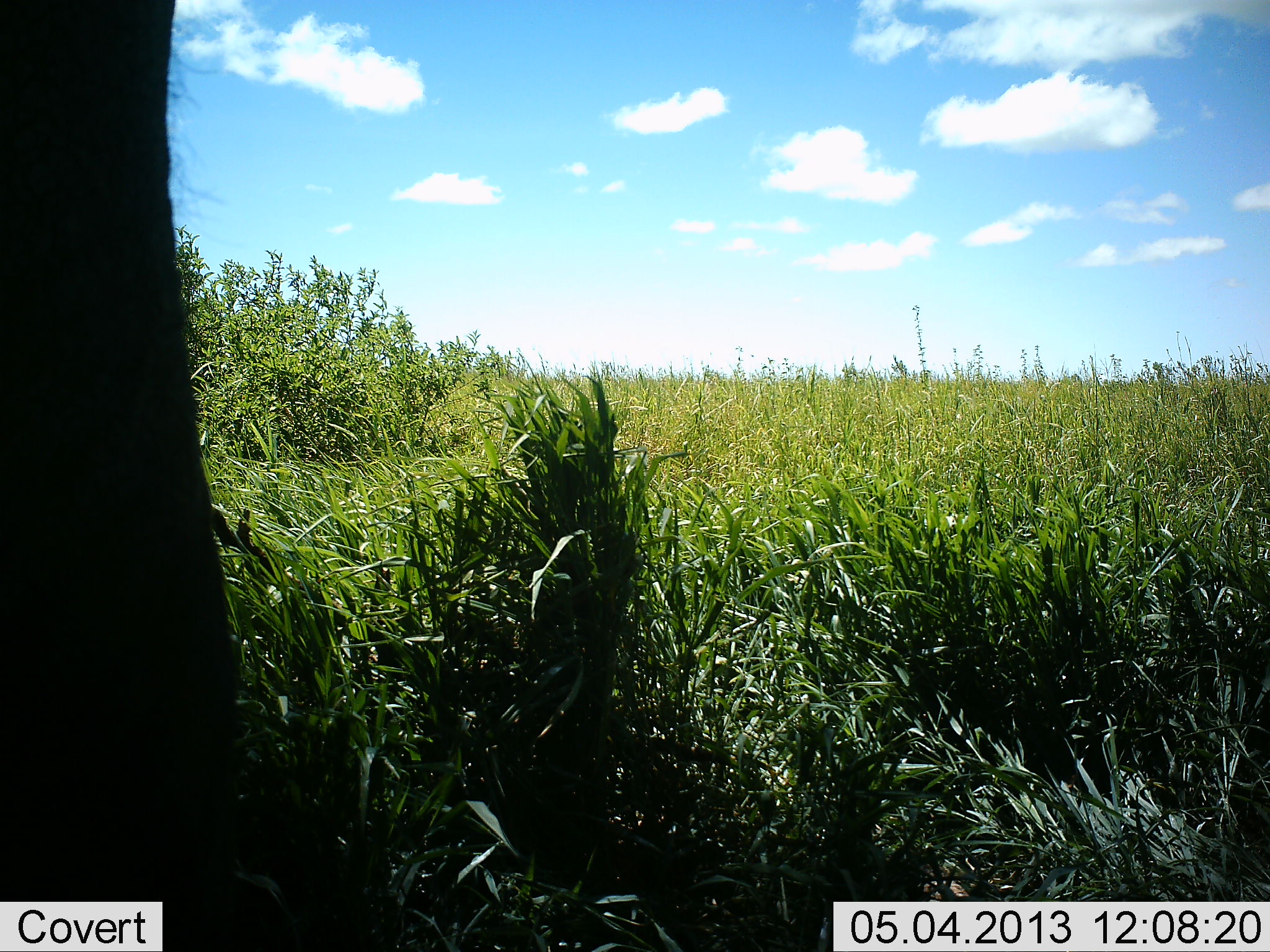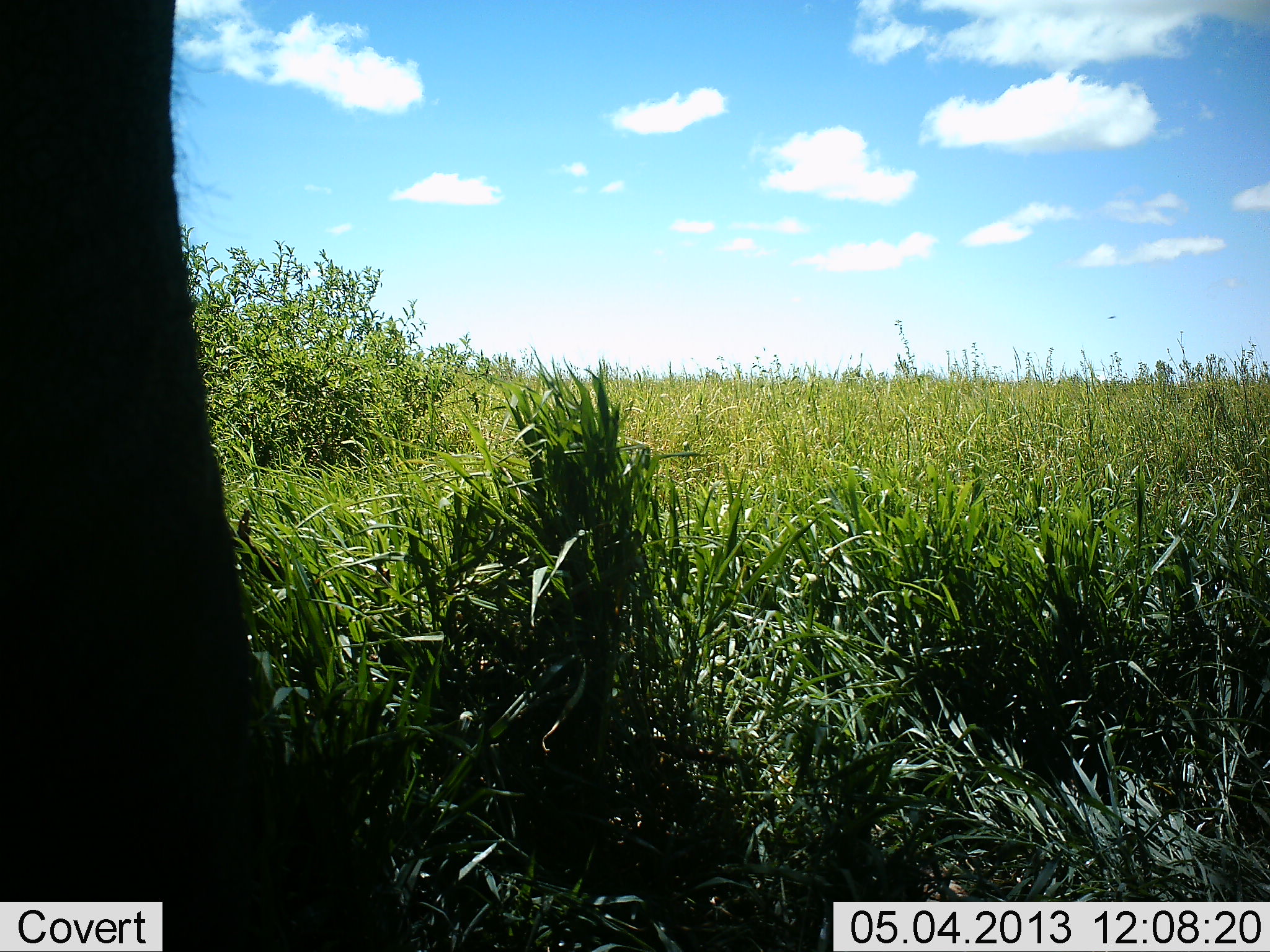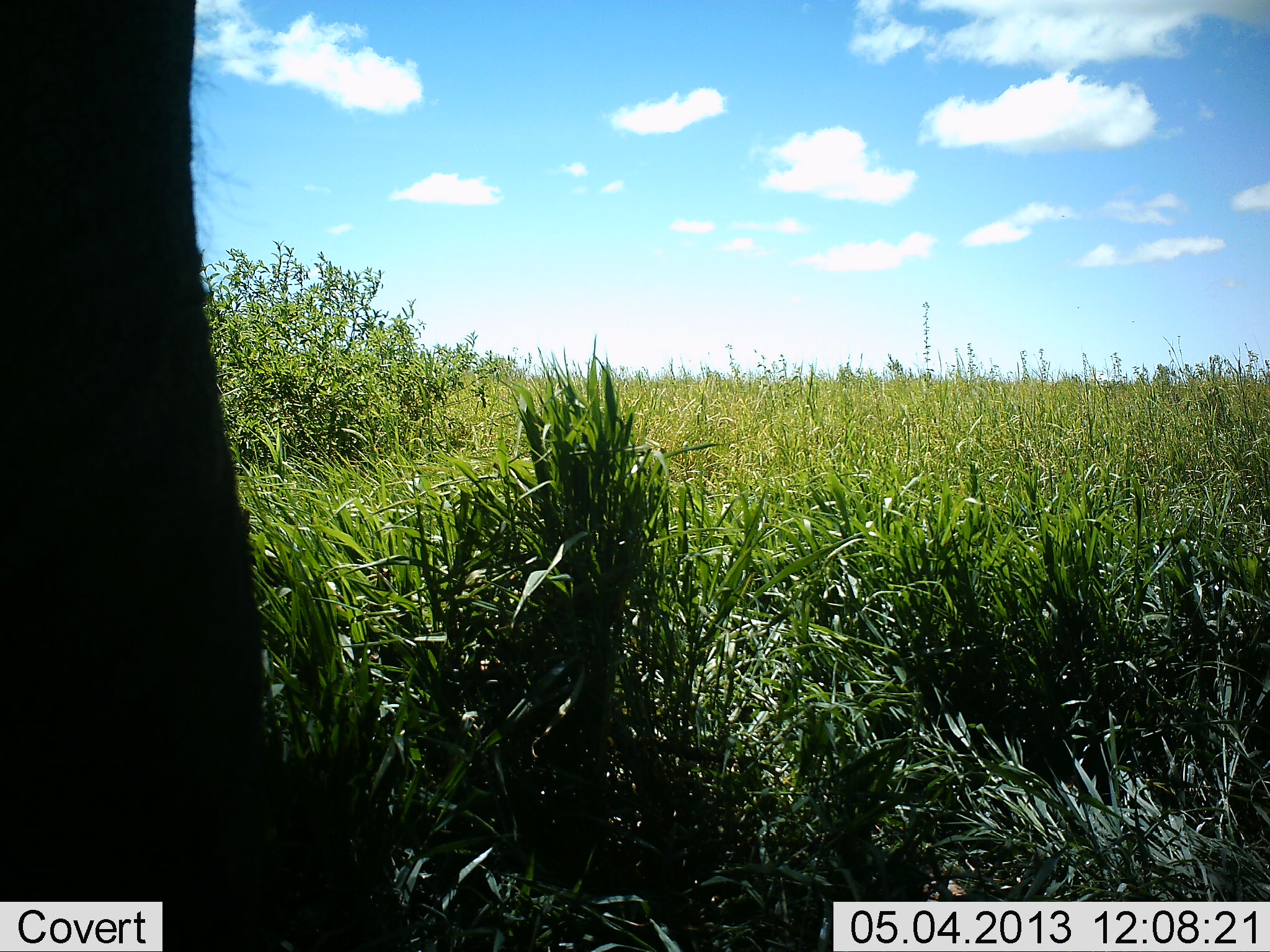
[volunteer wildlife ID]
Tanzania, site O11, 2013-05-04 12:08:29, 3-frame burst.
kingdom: Animalia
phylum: Chordata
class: Mammalia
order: Proboscidea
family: Elephantidae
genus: Loxodonta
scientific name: Loxodonta africana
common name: african bush elephant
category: elephant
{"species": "elephant (african bush elephant) (Loxodonta africana)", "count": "1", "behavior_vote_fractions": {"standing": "95%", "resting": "0%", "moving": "0%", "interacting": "0%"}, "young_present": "0%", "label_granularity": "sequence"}